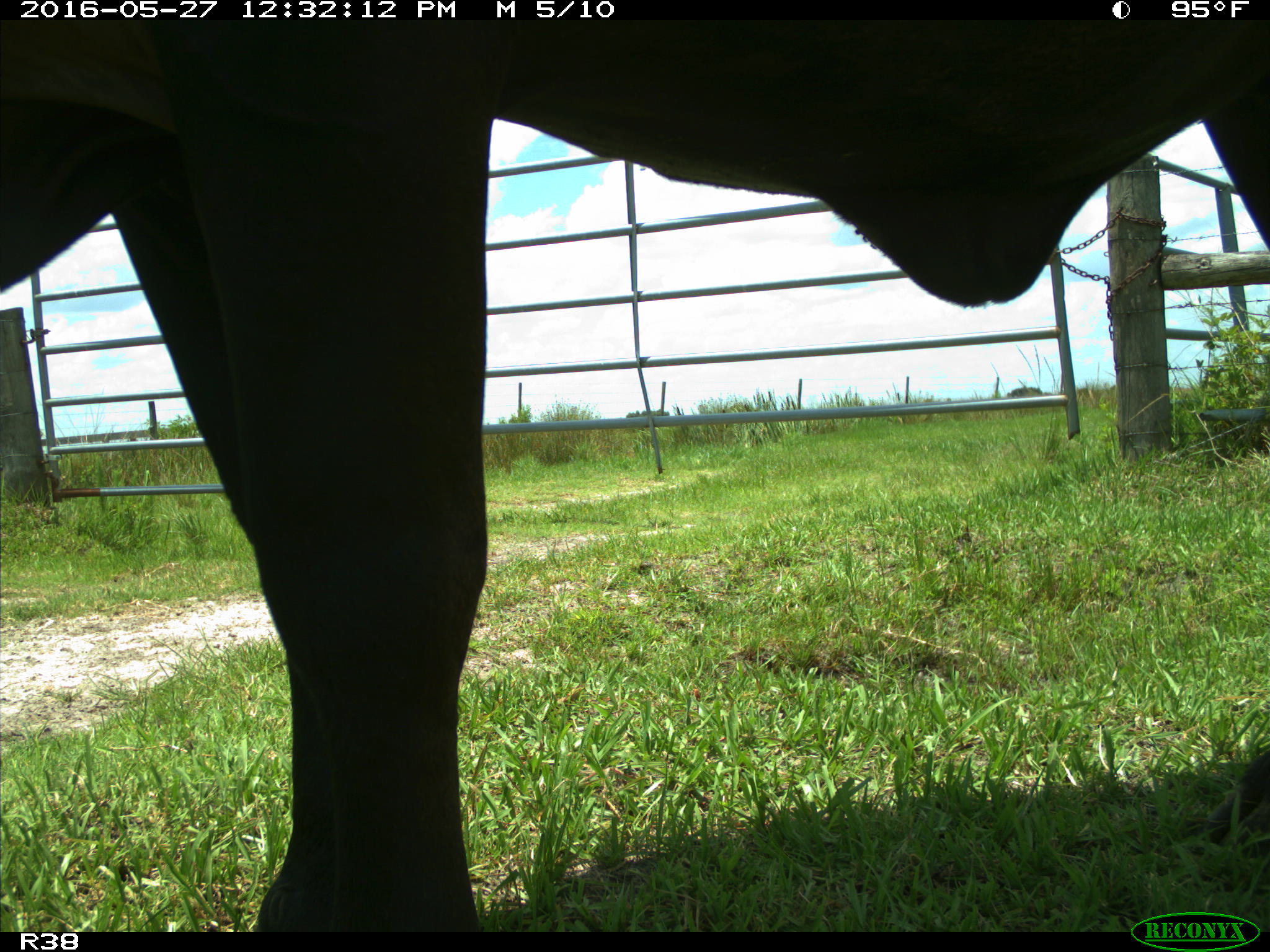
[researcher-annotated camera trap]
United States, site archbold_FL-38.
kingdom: Animalia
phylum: Chordata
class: Mammalia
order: Artiodactyla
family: Bovidae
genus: Bos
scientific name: Bos taurus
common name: domestic cow